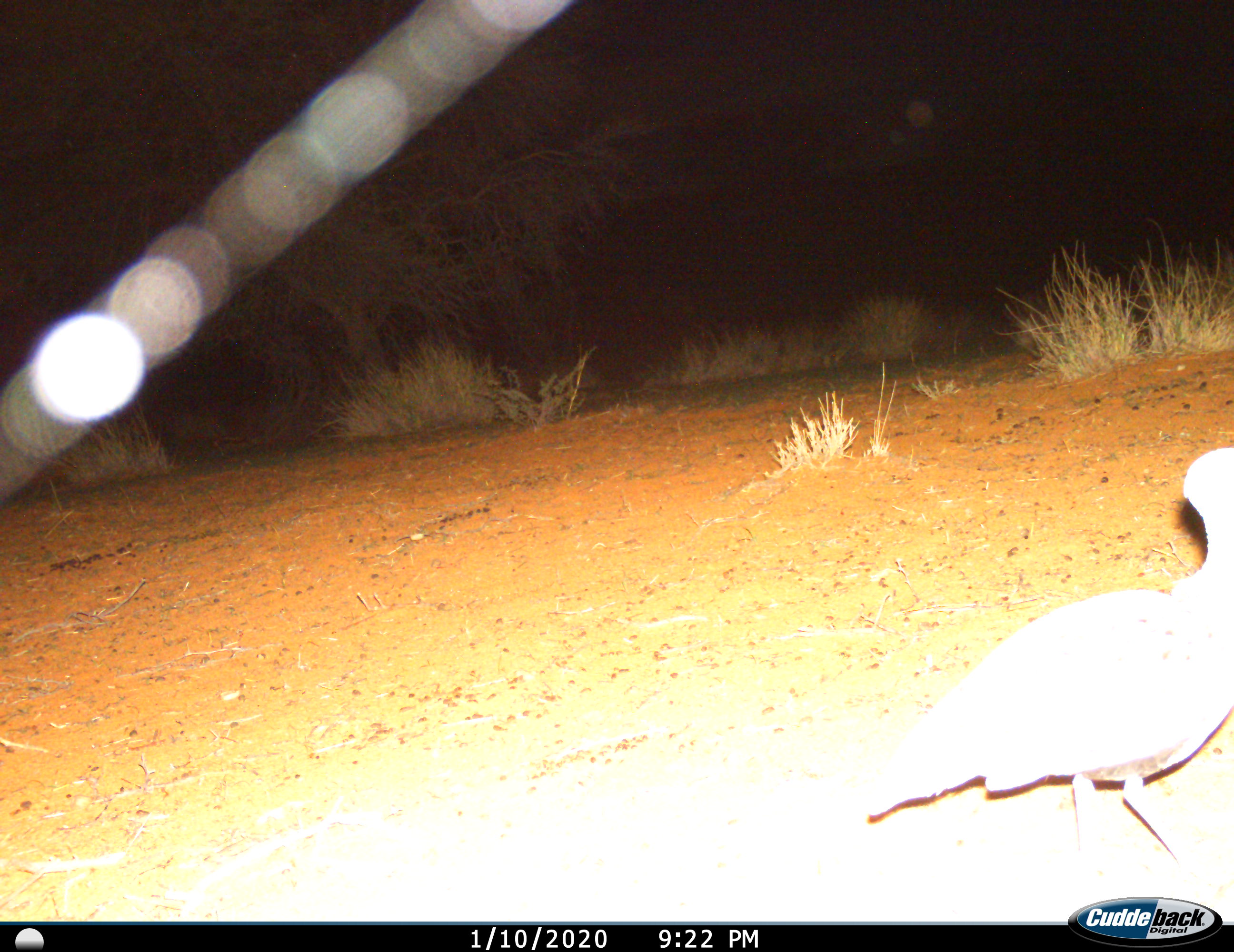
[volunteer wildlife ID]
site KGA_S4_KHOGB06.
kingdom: Animalia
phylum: Chordata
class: Aves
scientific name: Aves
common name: bird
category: birdother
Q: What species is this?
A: Birdother (bird) (Aves).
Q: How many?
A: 1.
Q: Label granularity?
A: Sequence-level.